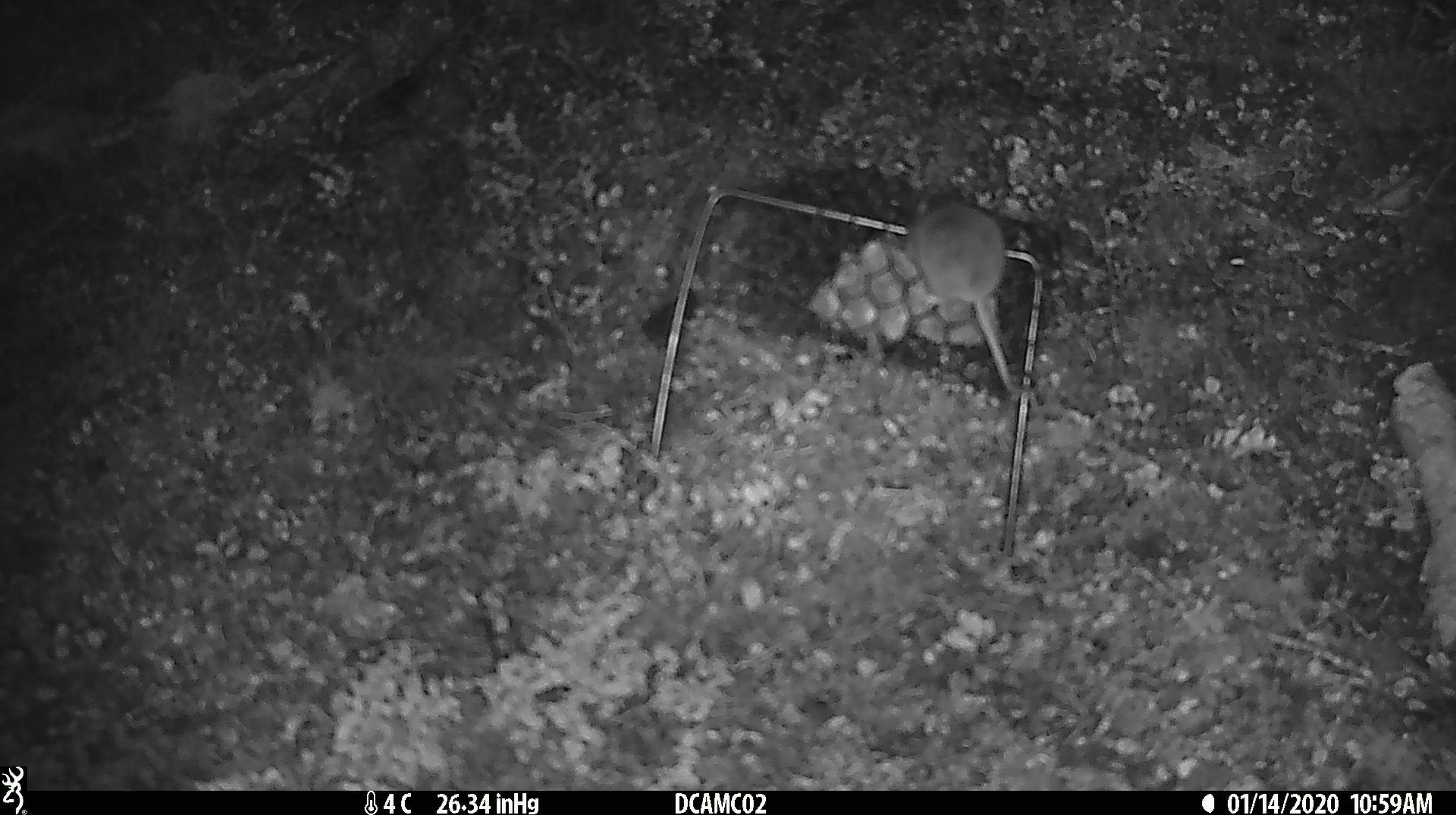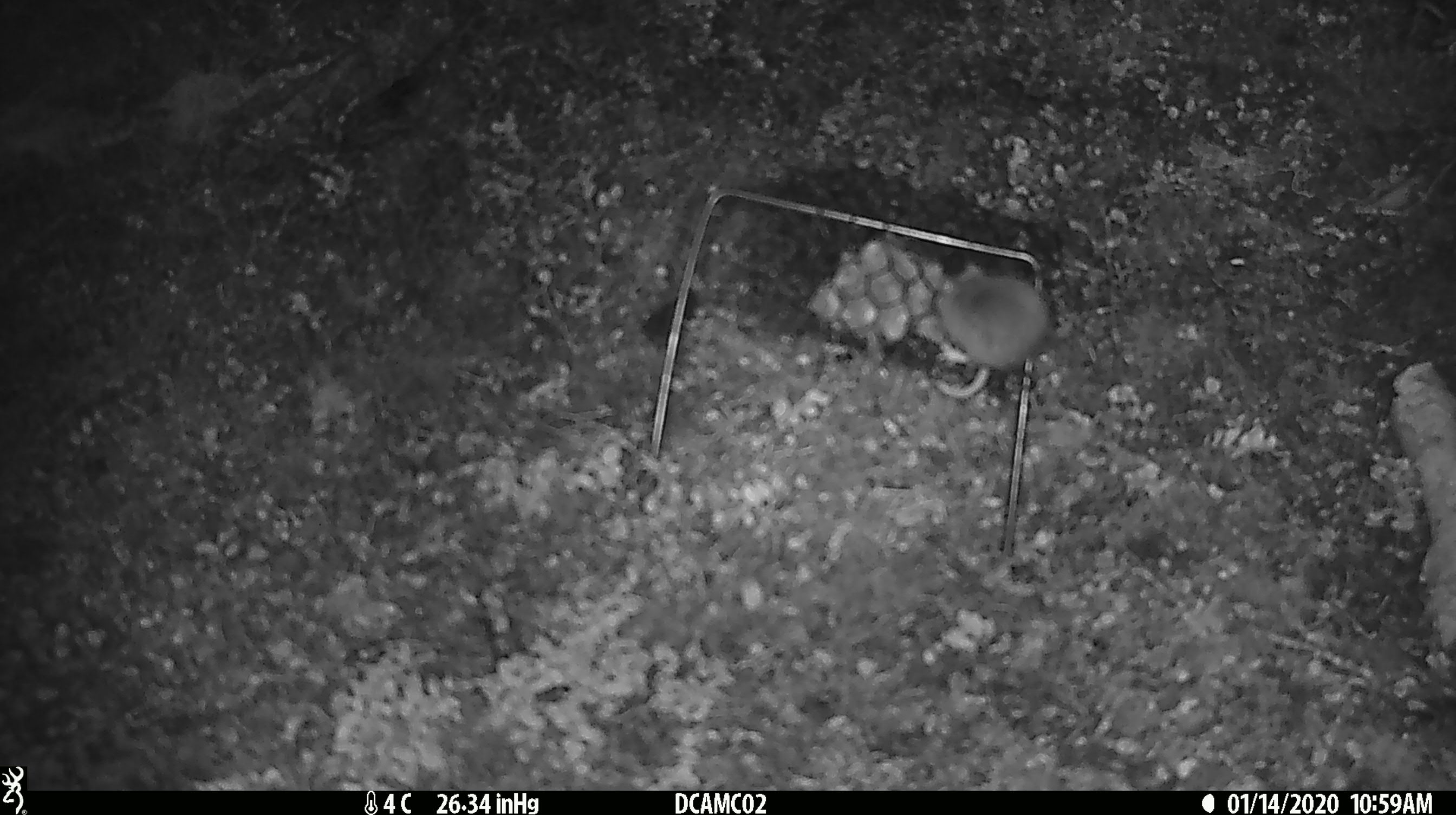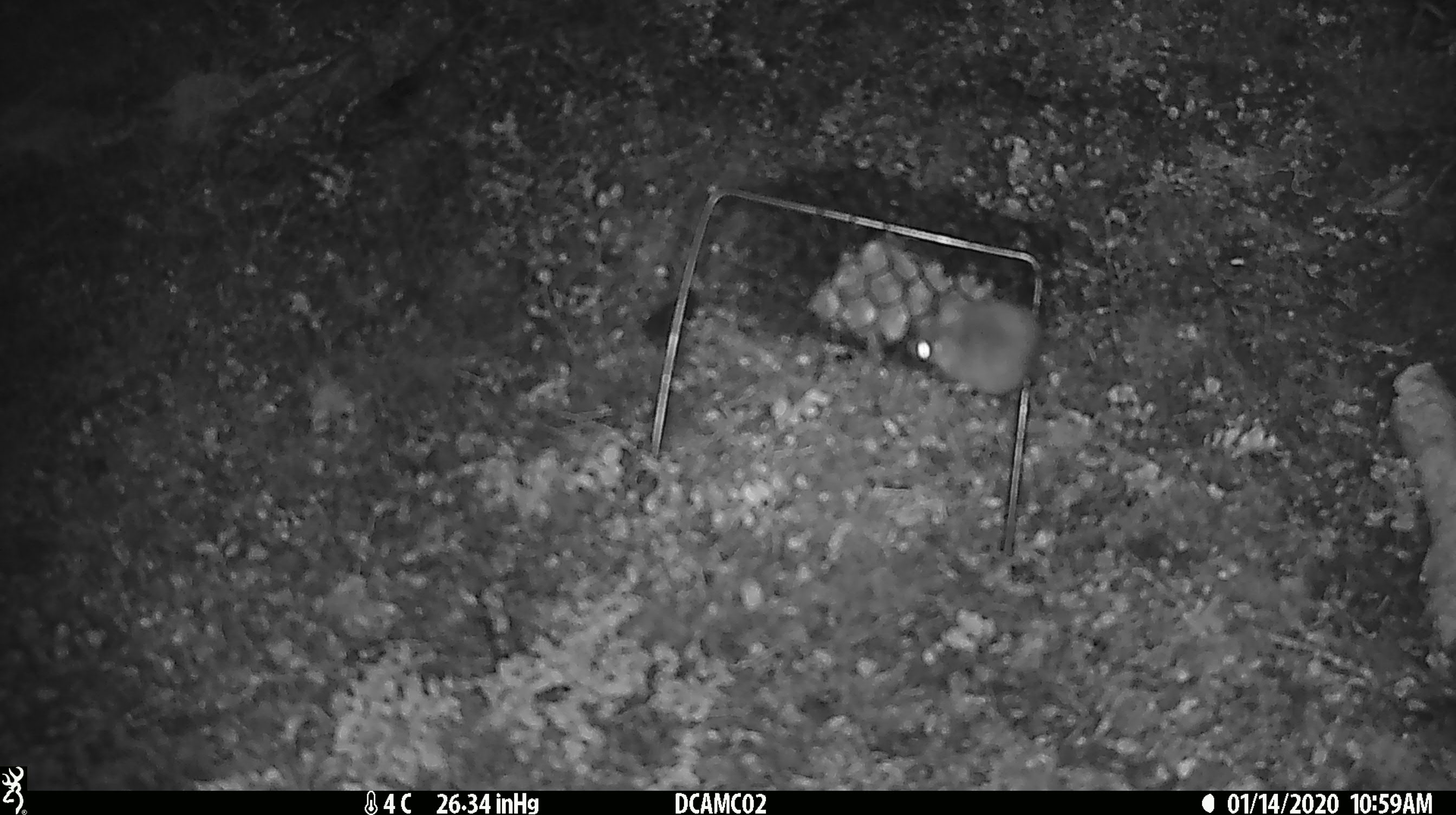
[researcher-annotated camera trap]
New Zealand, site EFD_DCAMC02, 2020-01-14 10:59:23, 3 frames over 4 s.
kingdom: Animalia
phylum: Chordata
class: Mammalia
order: Rodentia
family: Muridae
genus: Mus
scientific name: Mus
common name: mouse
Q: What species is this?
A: Mouse (Mus).